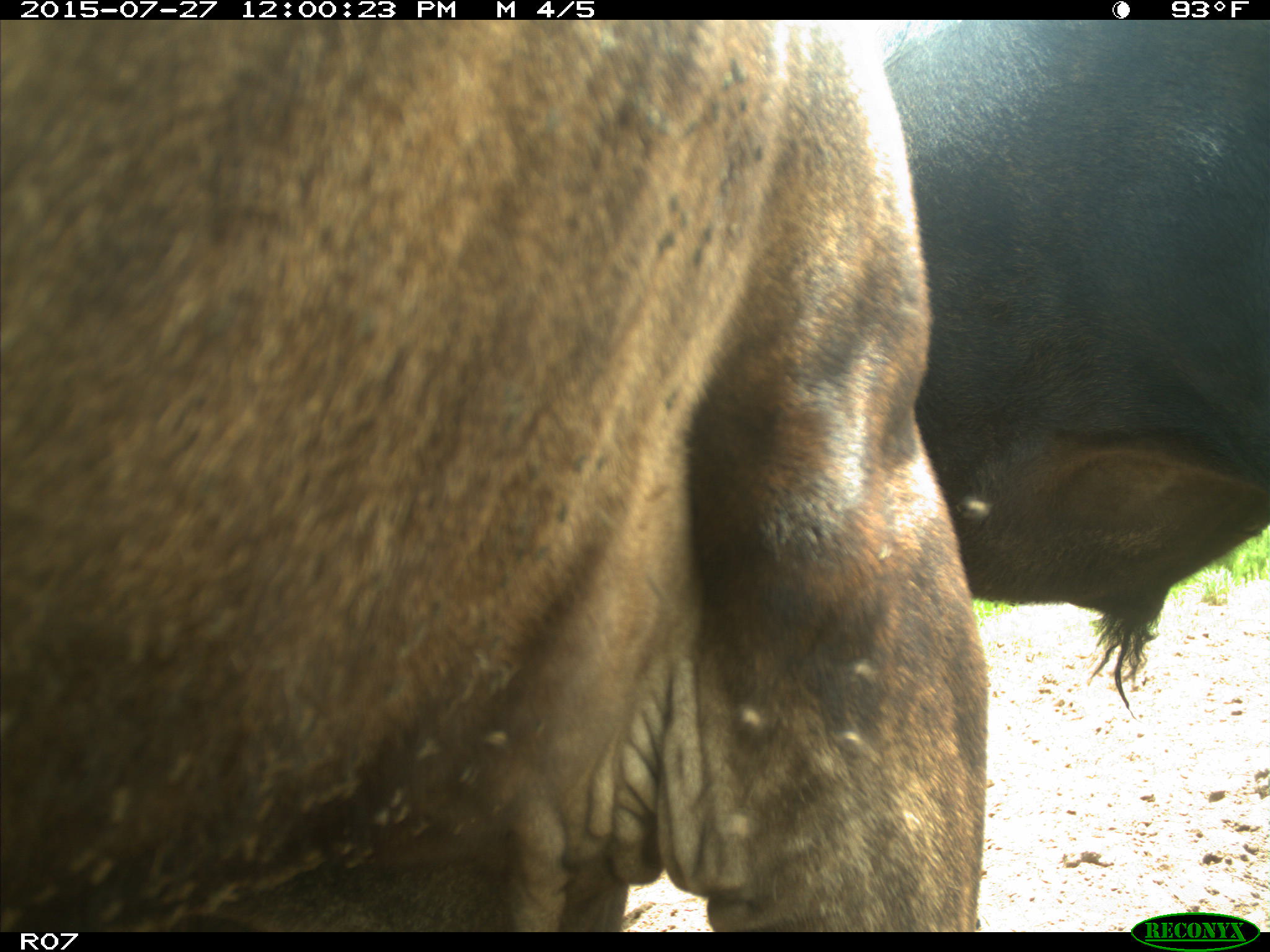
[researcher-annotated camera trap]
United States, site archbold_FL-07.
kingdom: Animalia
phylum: Chordata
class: Mammalia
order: Artiodactyla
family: Bovidae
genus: Bos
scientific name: Bos taurus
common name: domestic cow